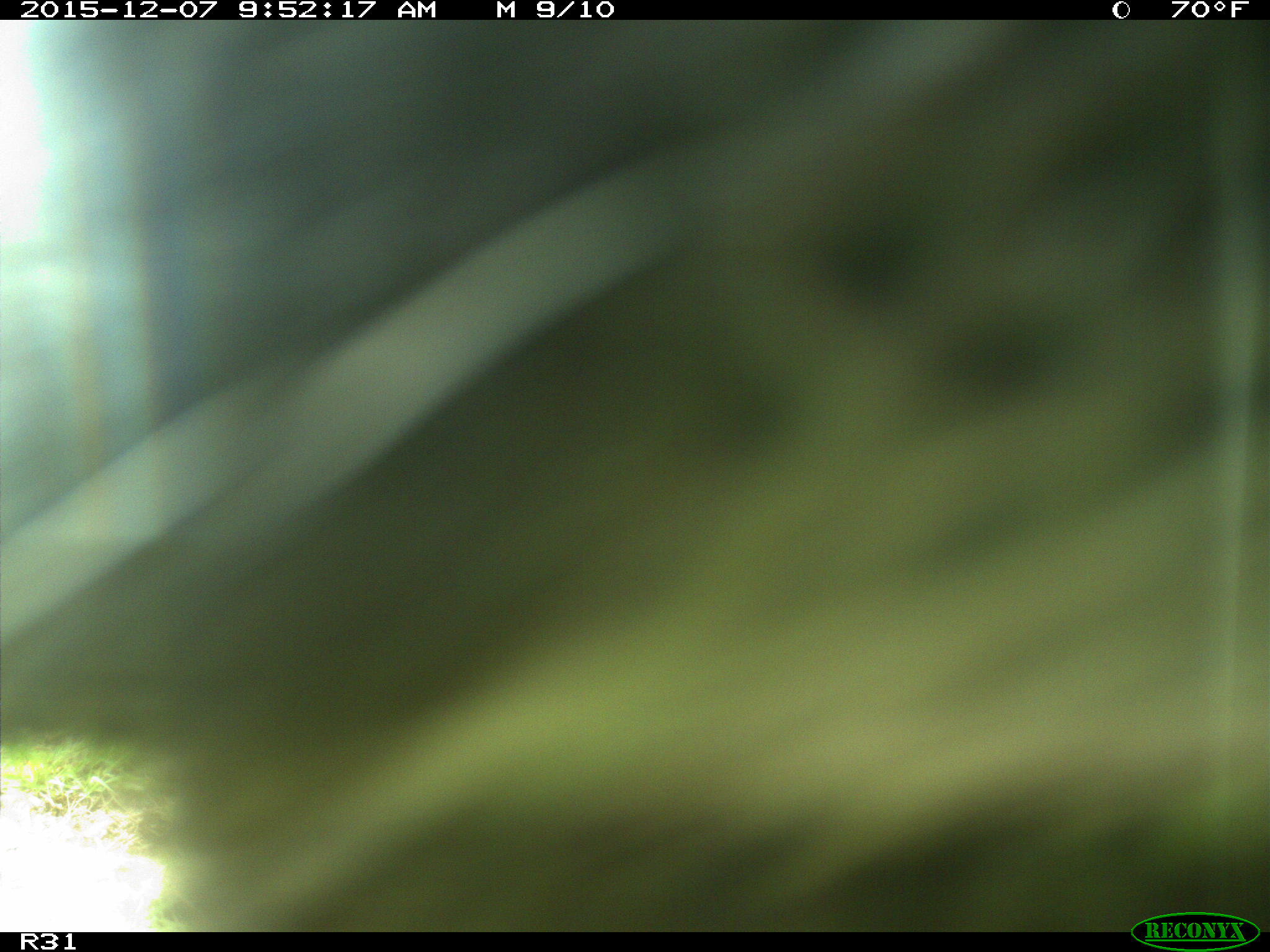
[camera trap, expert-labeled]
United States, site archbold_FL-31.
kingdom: Animalia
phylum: Chordata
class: Mammalia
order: Artiodactyla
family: Bovidae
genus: Bos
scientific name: Bos taurus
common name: domestic cow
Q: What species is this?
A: Bos taurus (domestic cow).